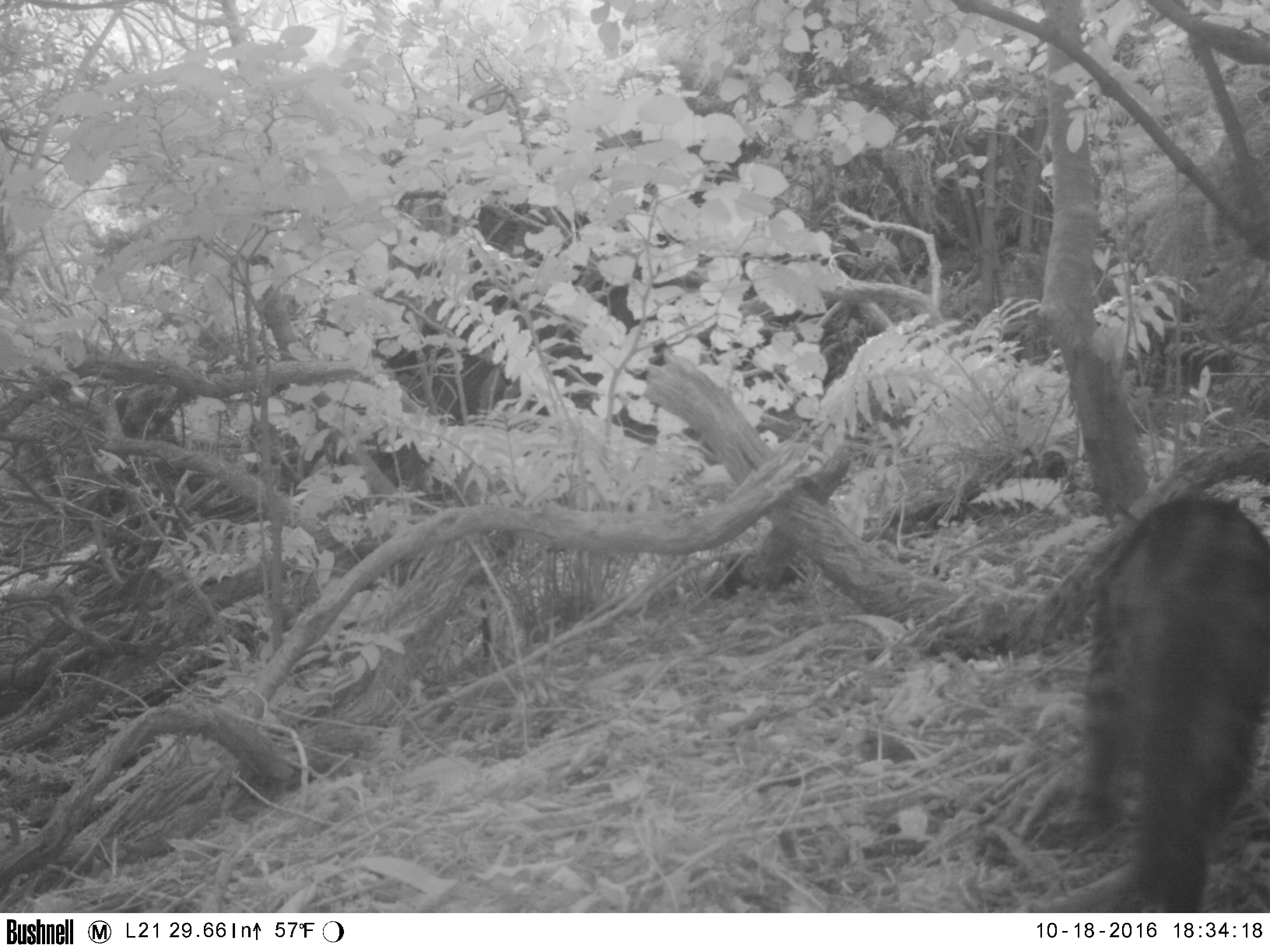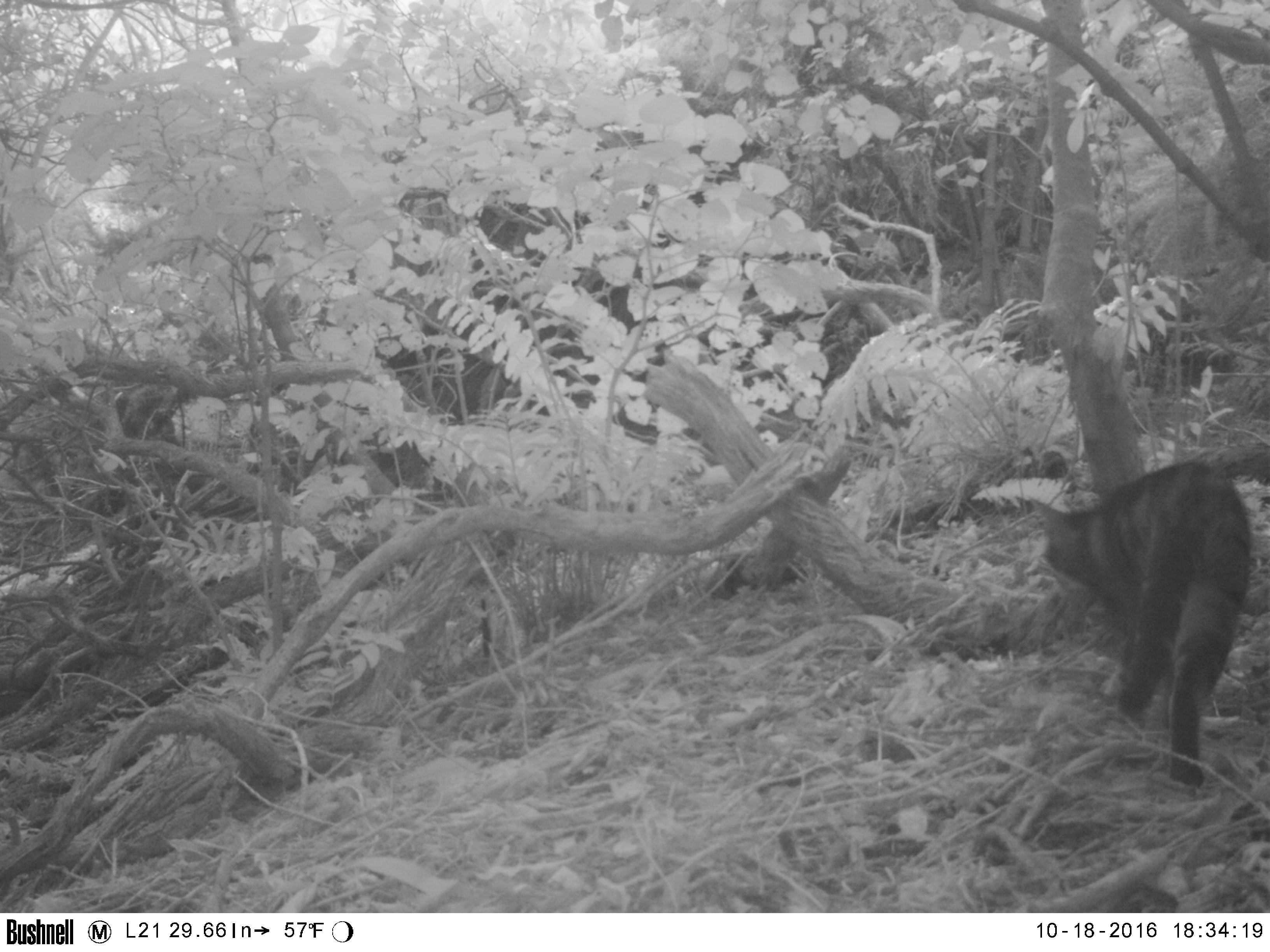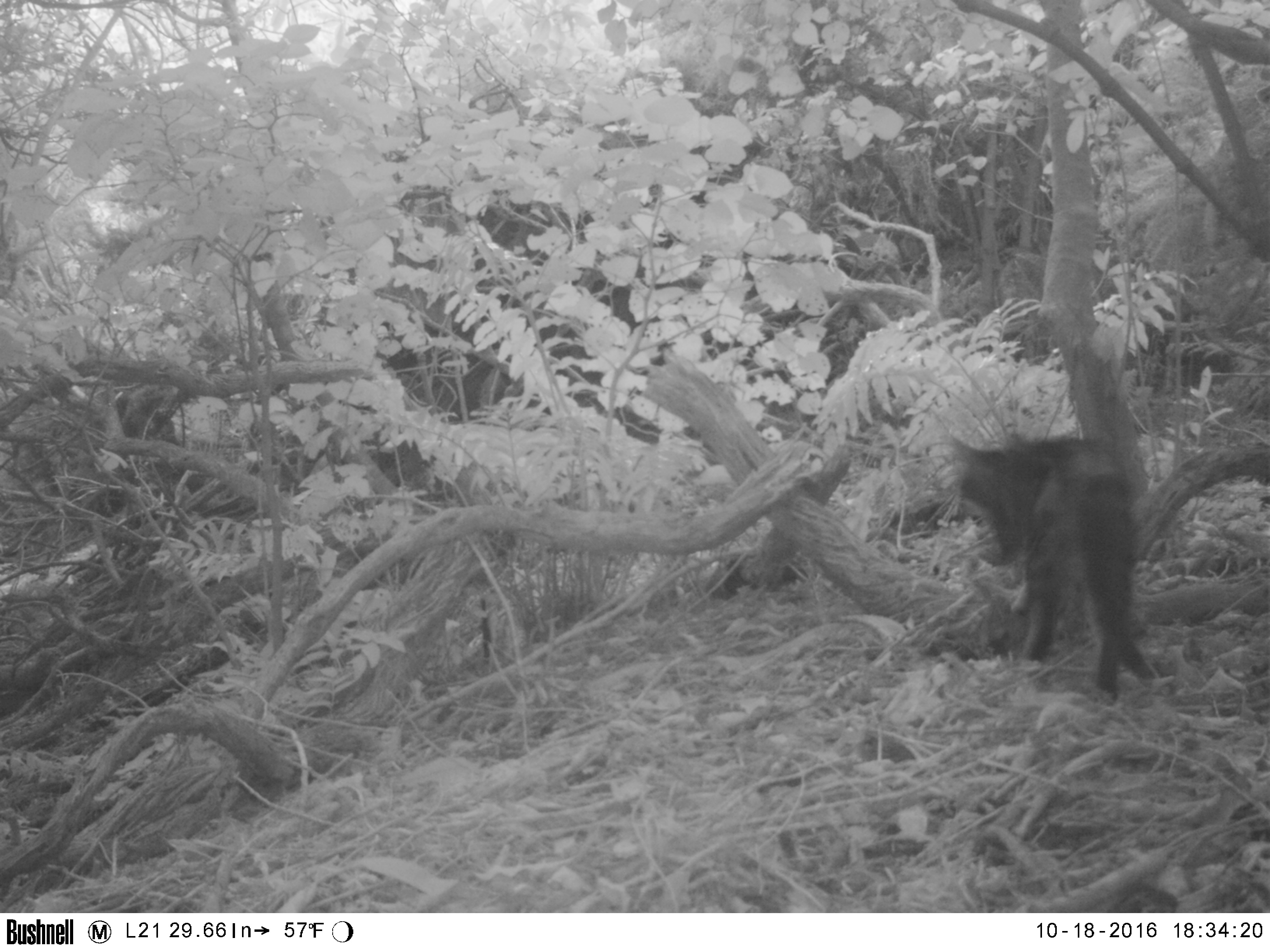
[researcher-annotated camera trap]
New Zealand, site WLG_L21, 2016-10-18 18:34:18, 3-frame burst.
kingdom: Animalia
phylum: Chordata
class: Mammalia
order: Carnivora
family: Felidae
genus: Felis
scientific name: Felis catus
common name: domestic cat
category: cat